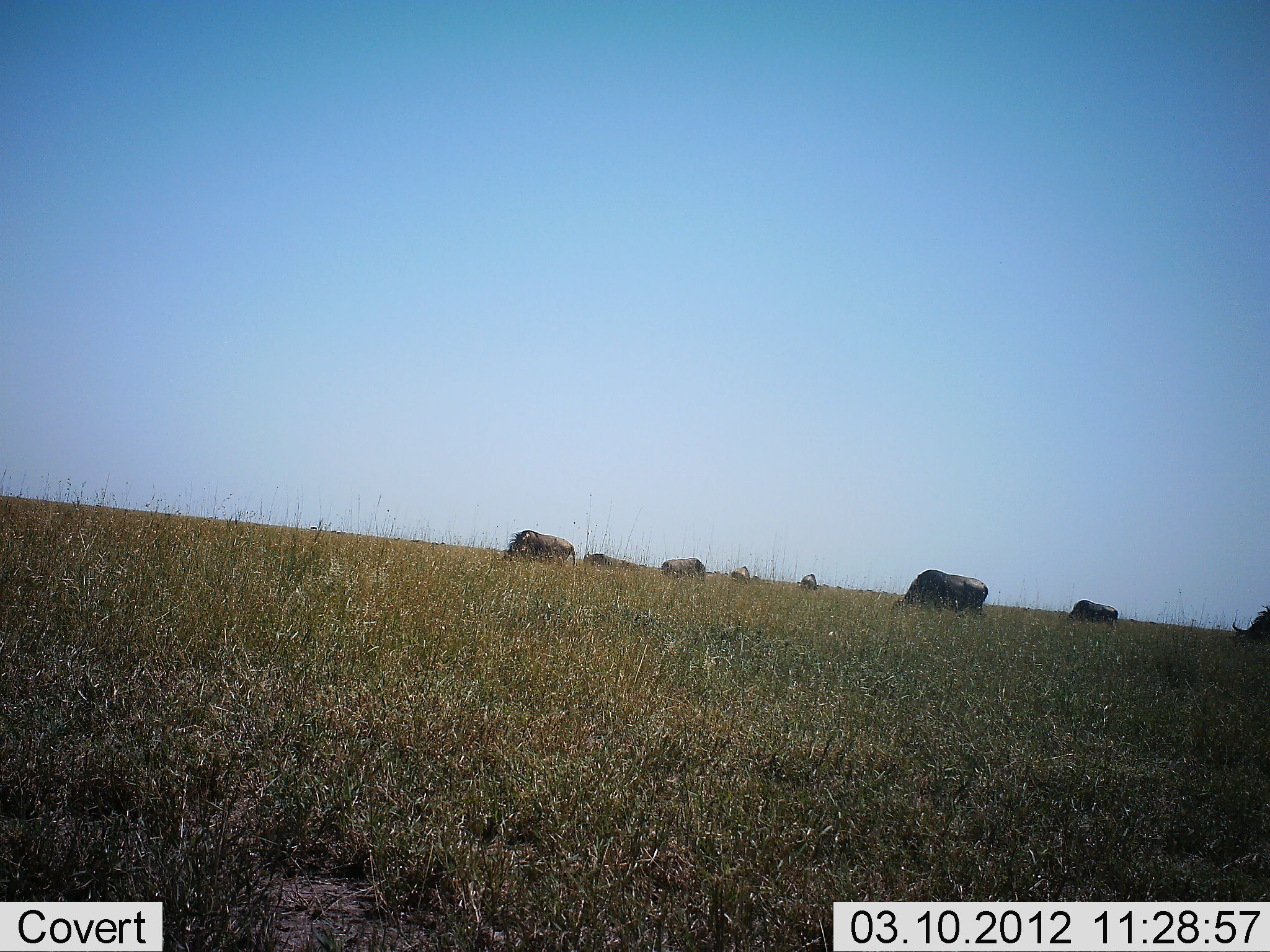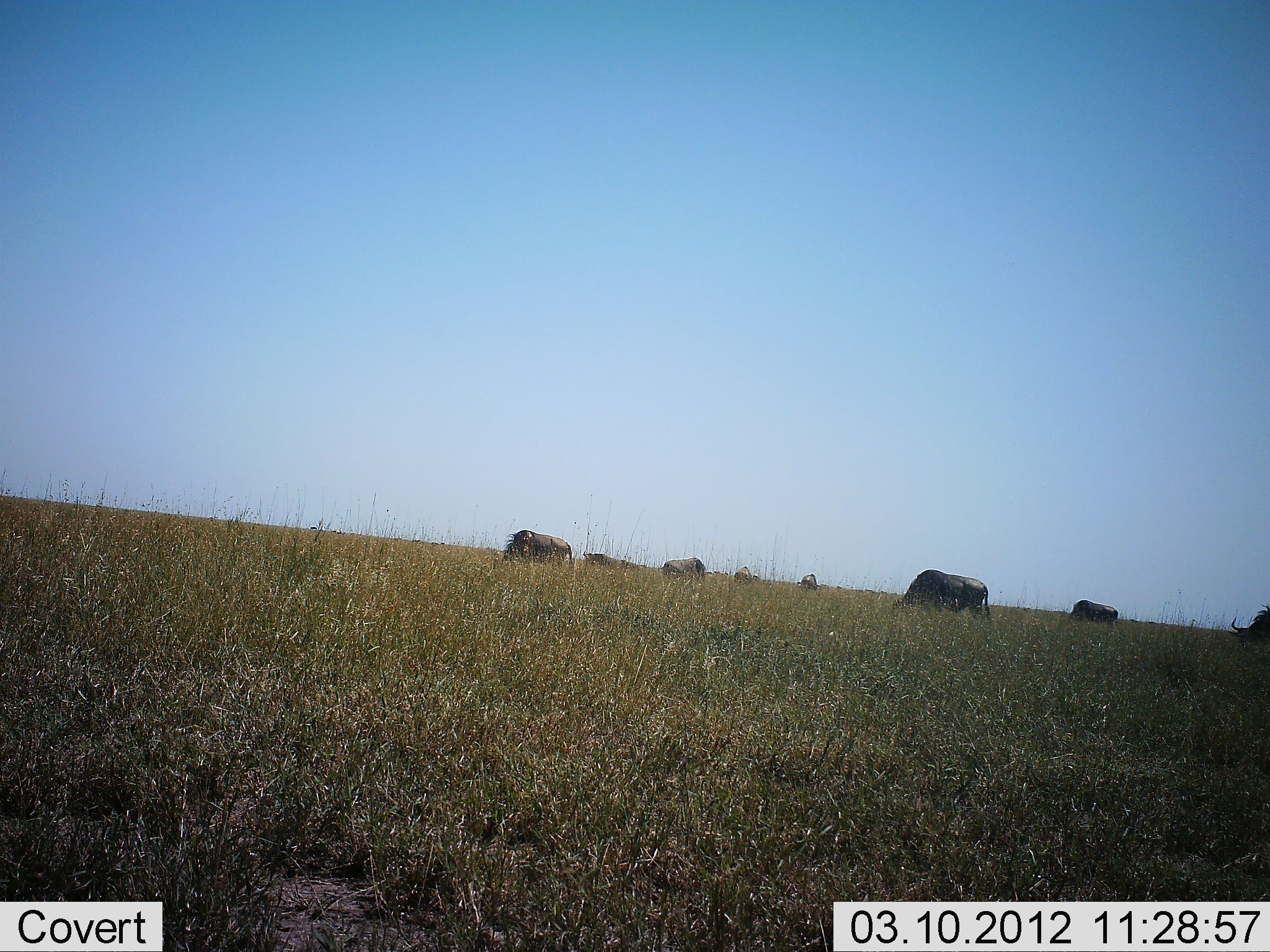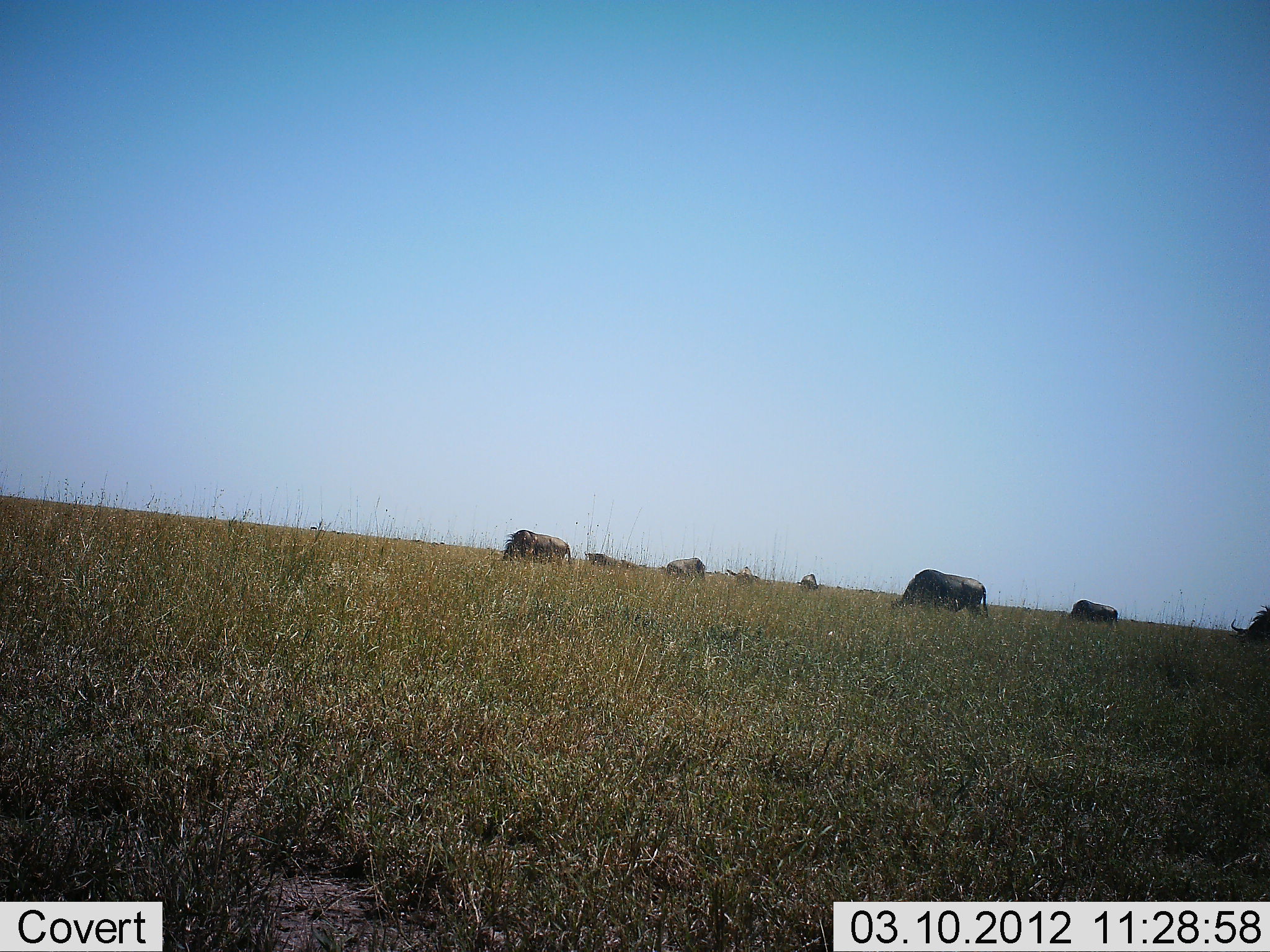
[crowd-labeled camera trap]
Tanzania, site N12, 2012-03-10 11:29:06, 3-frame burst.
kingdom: Animalia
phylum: Chordata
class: Mammalia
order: Artiodactyla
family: Bovidae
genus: Connochaetes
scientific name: Connochaetes taurinus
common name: blue wildebeest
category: wildebeest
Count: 8.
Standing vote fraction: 17%.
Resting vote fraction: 0%.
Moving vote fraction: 8%.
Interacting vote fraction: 0%.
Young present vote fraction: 0%.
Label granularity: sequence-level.